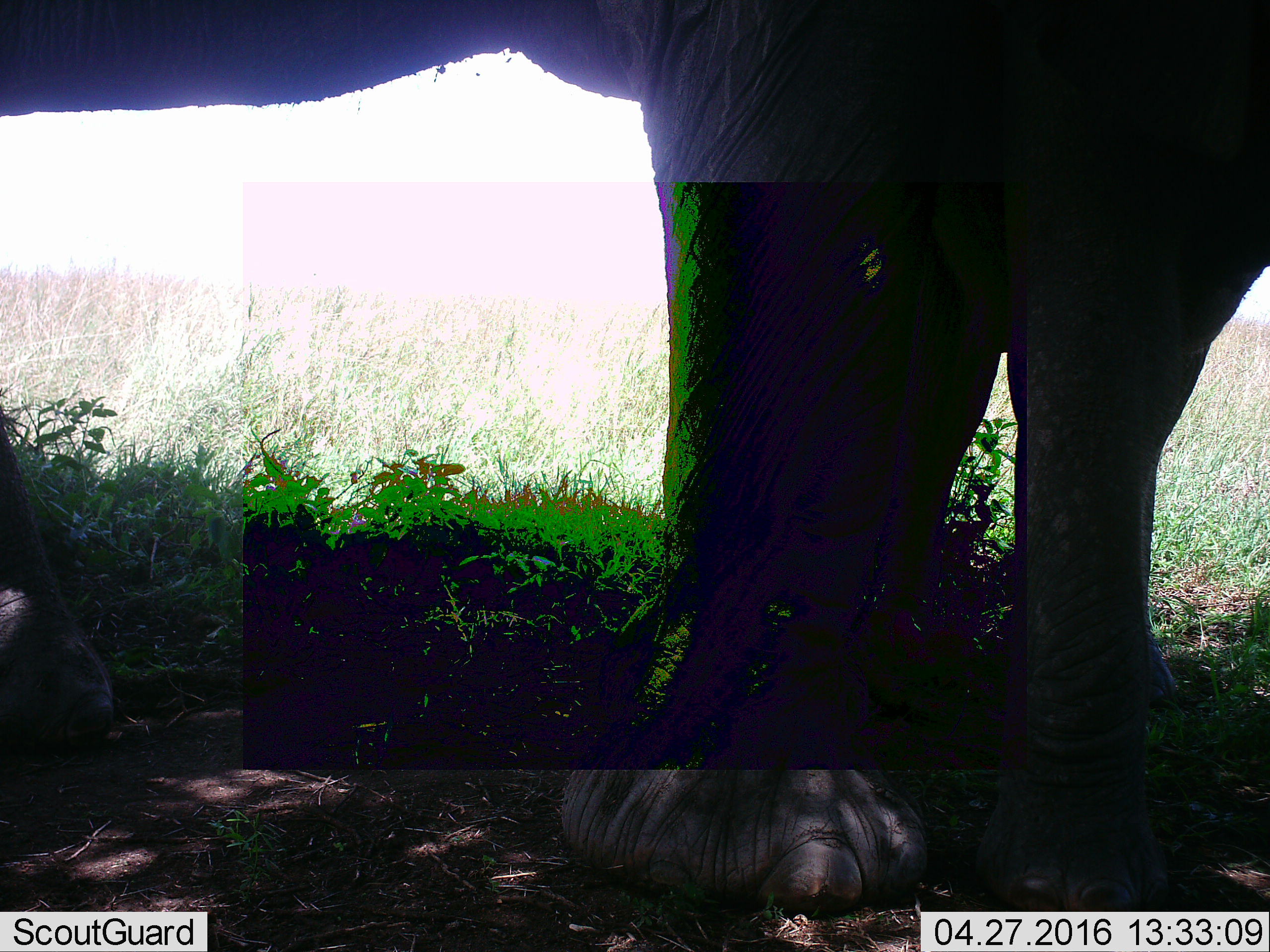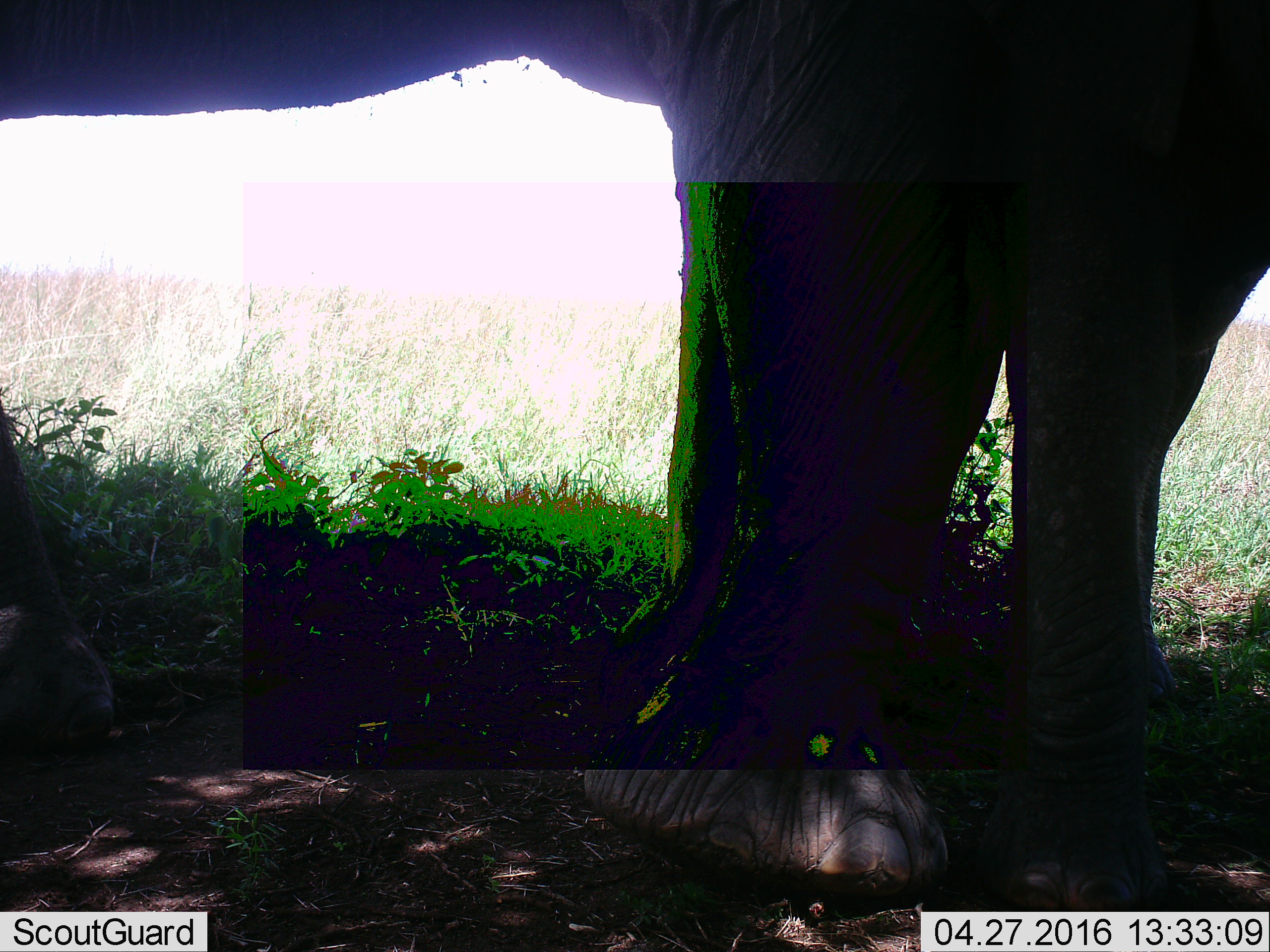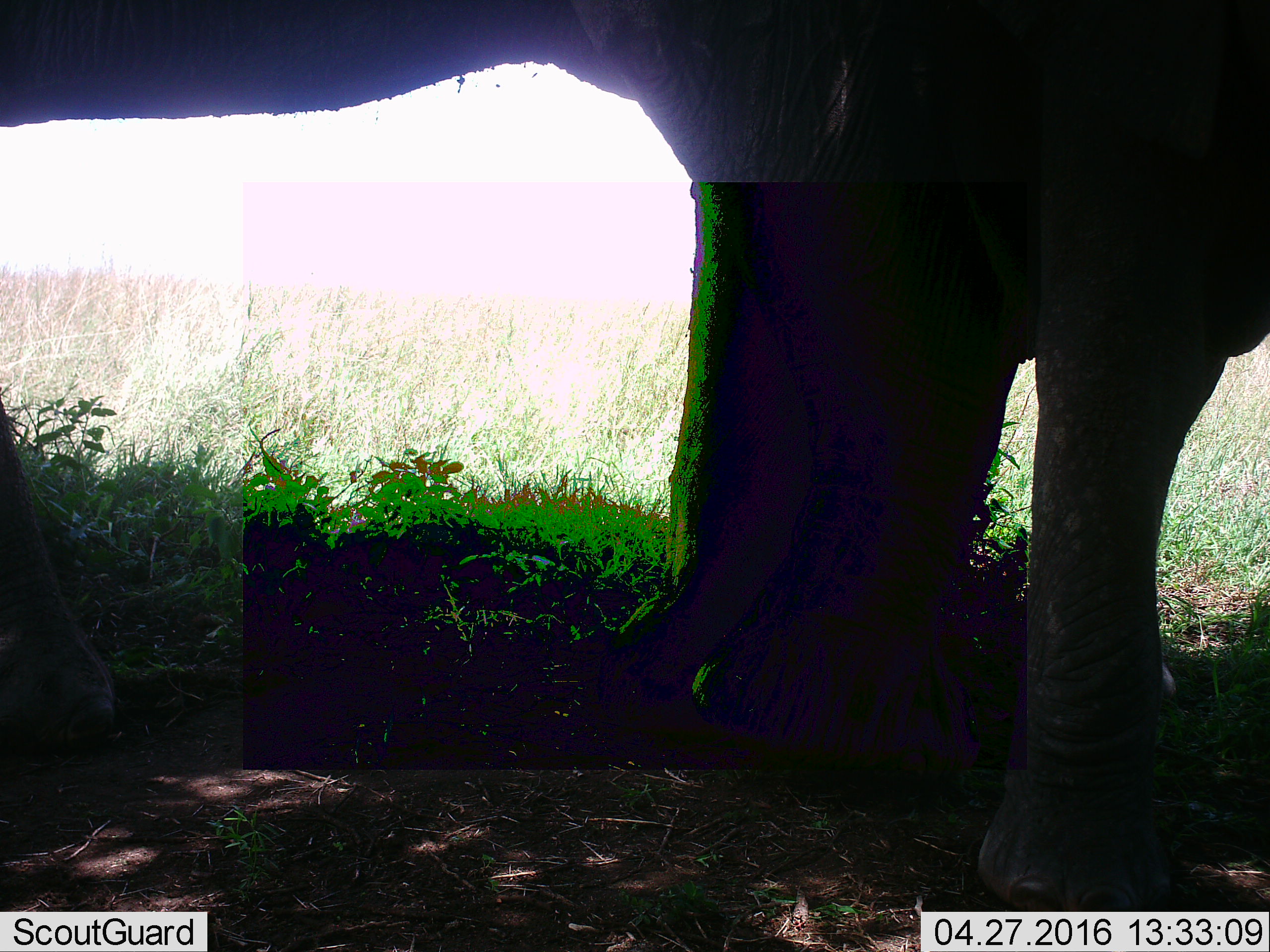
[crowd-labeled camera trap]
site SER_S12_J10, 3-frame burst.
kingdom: Animalia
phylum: Chordata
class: Mammalia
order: Proboscidea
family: Elephantidae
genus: Loxodonta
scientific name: Loxodonta africana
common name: african bush elephant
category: elephant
Elephant (african bush elephant) (Loxodonta africana), count 1. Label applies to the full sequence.